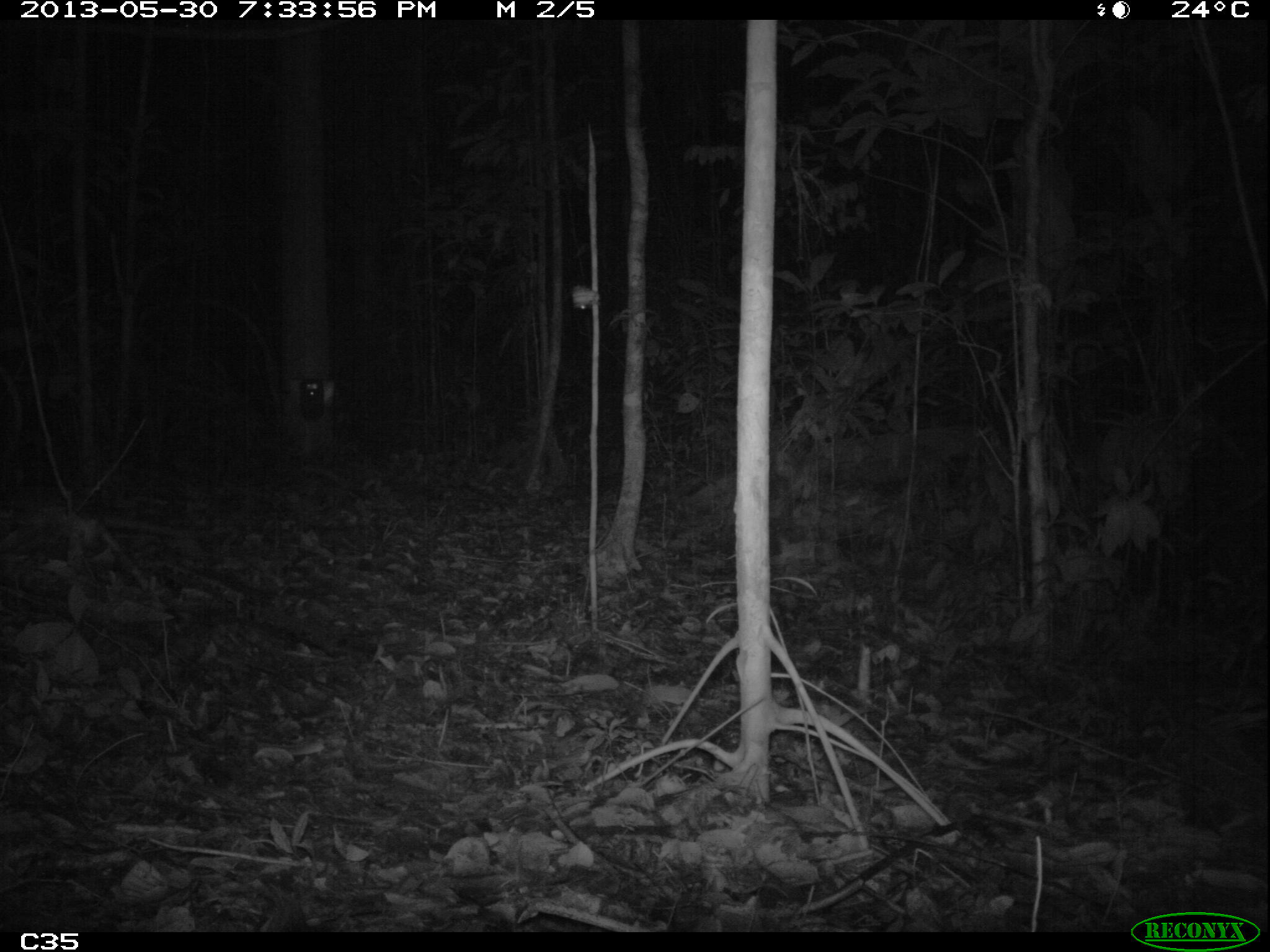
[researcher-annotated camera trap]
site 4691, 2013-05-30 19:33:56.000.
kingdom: Animalia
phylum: Chordata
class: Mammalia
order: Cingulata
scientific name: Cingulata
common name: armadillo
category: unknown armadillo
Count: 1.